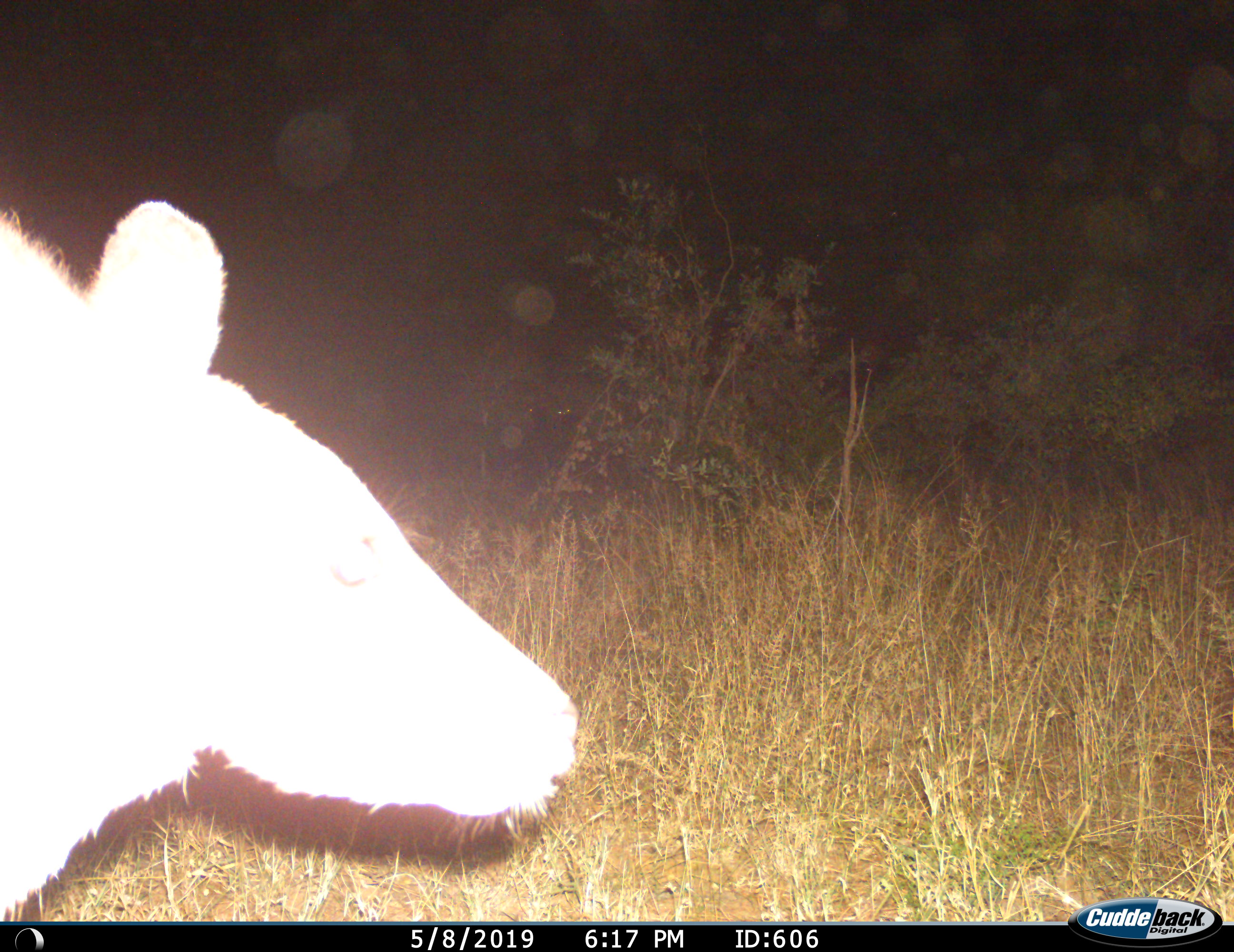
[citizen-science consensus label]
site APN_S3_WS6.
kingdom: Animalia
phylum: Chordata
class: Mammalia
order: Carnivora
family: Hyaenidae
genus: Crocuta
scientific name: Crocuta crocuta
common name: spotted hyena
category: hyenaspotted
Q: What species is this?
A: Hyenaspotted (spotted hyena) (Crocuta crocuta).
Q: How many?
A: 1.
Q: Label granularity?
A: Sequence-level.